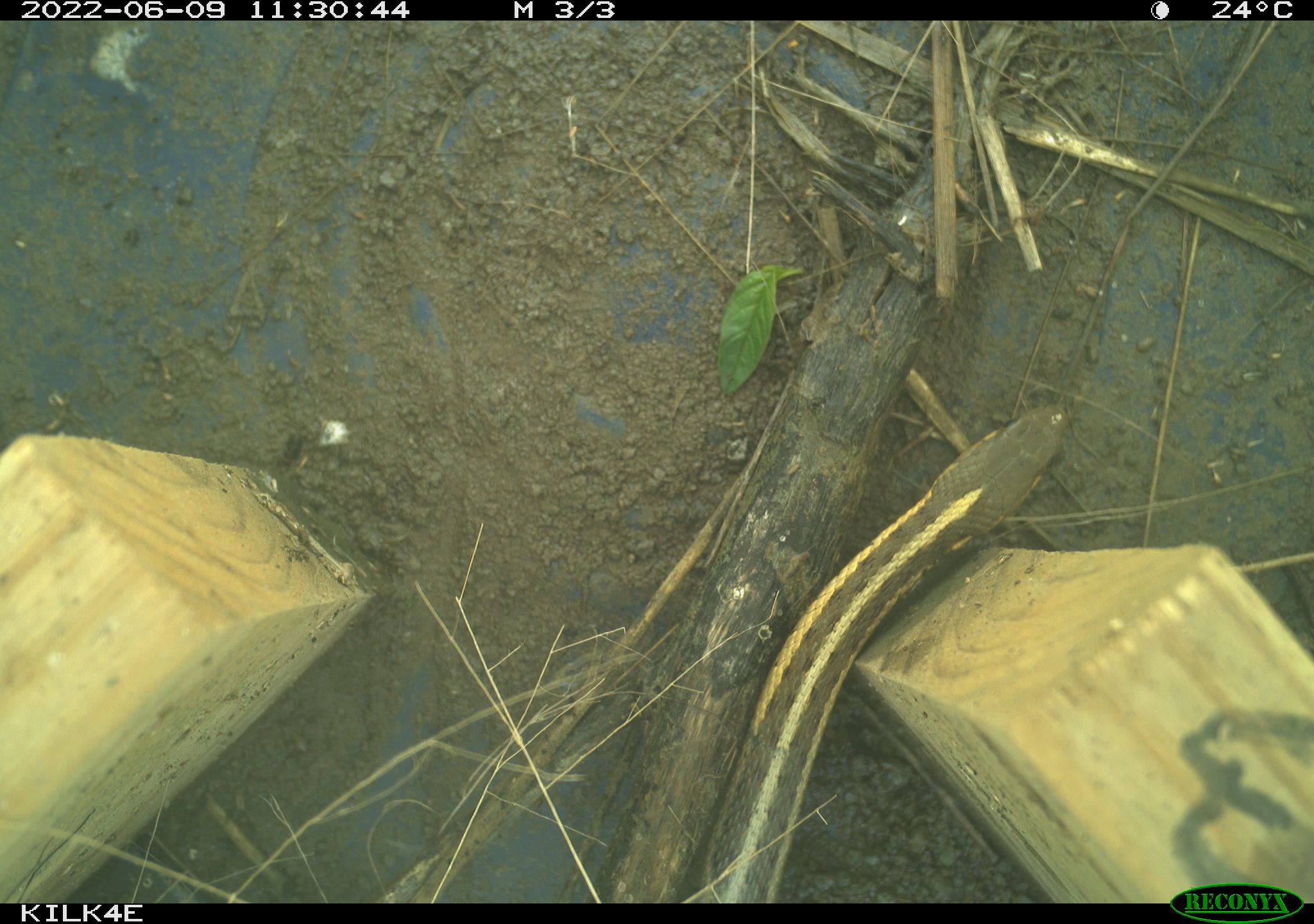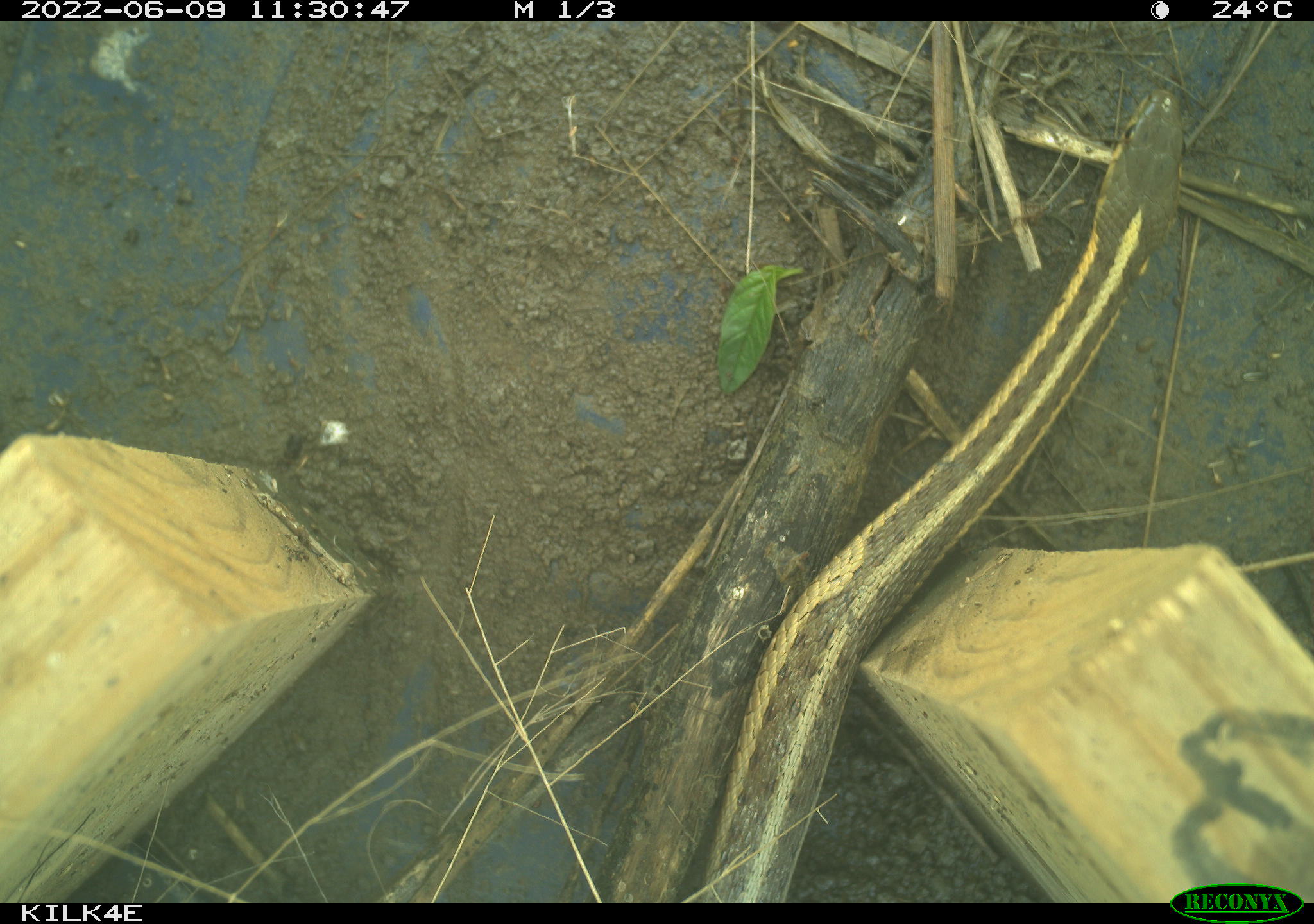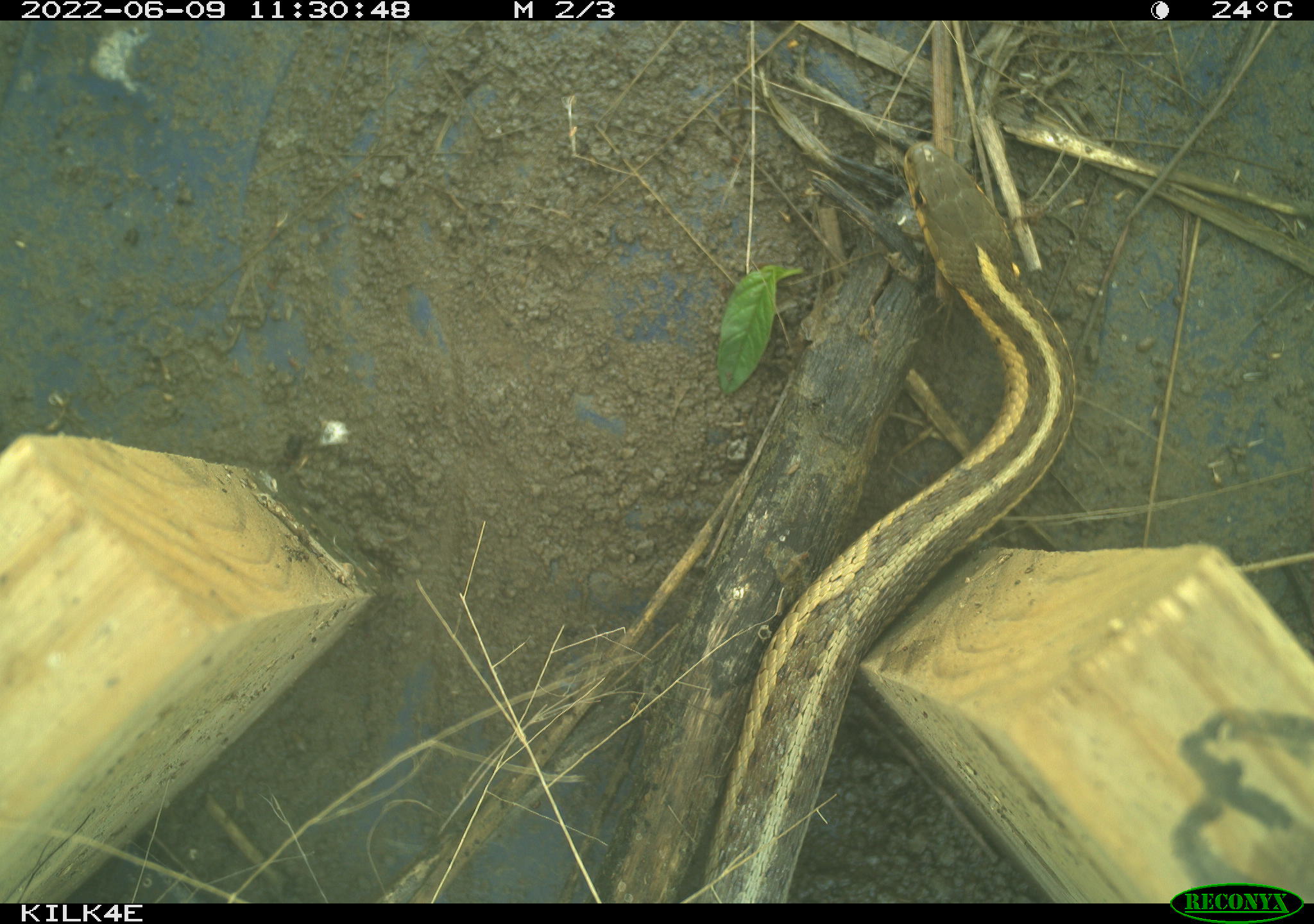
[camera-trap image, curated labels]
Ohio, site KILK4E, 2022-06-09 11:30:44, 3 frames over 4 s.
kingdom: Animalia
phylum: Chordata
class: Reptilia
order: Squamata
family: Colubridae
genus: Thamnophis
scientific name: Thamnophis sirtalis sirtalis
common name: eastern gartersnake